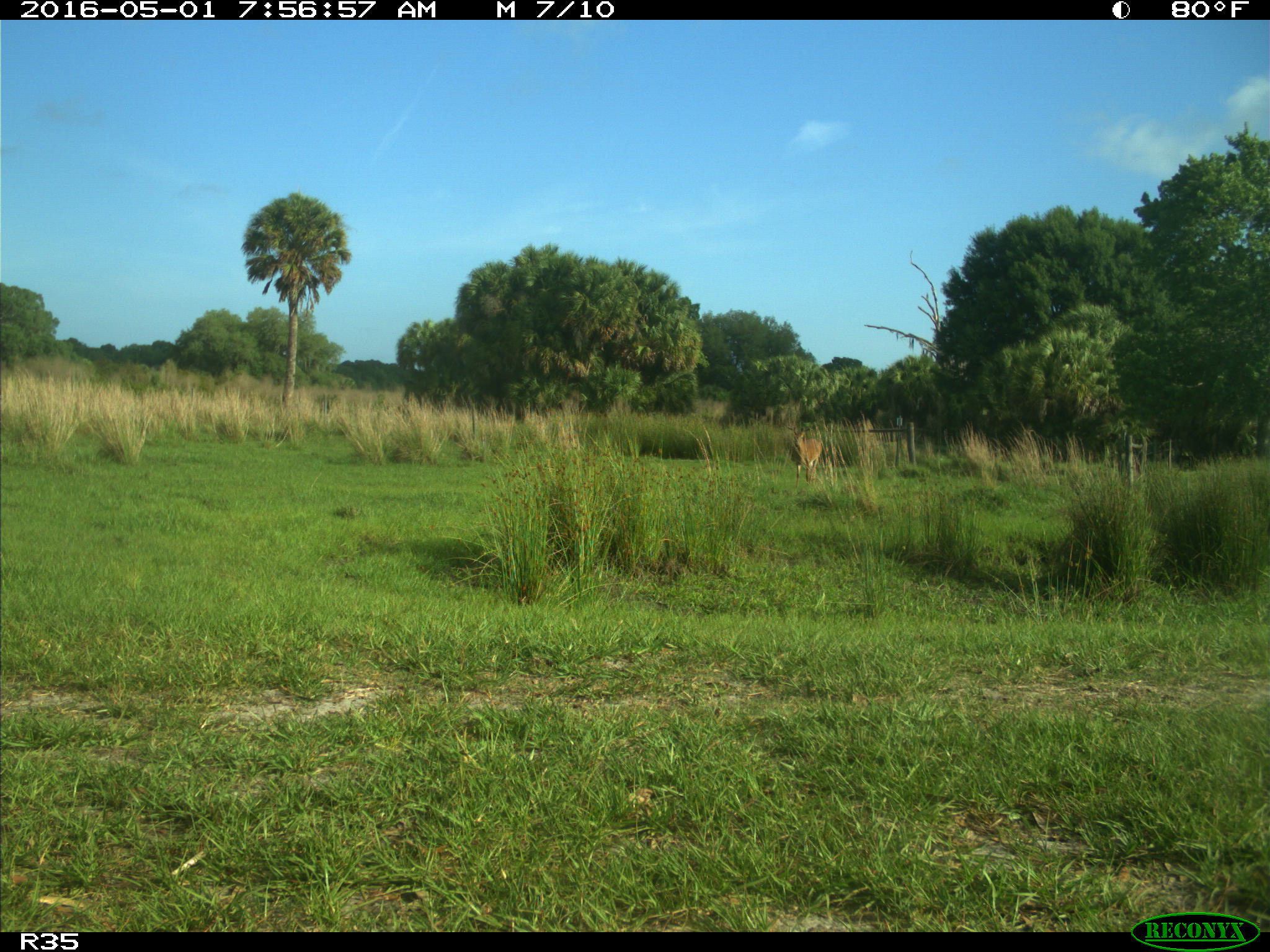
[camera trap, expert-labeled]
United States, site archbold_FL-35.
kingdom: Animalia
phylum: Chordata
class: Mammalia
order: Artiodactyla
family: Cervidae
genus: Odocoileus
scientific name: Odocoileus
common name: deer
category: unidentified deer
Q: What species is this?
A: Unidentified deer (deer) (Odocoileus).